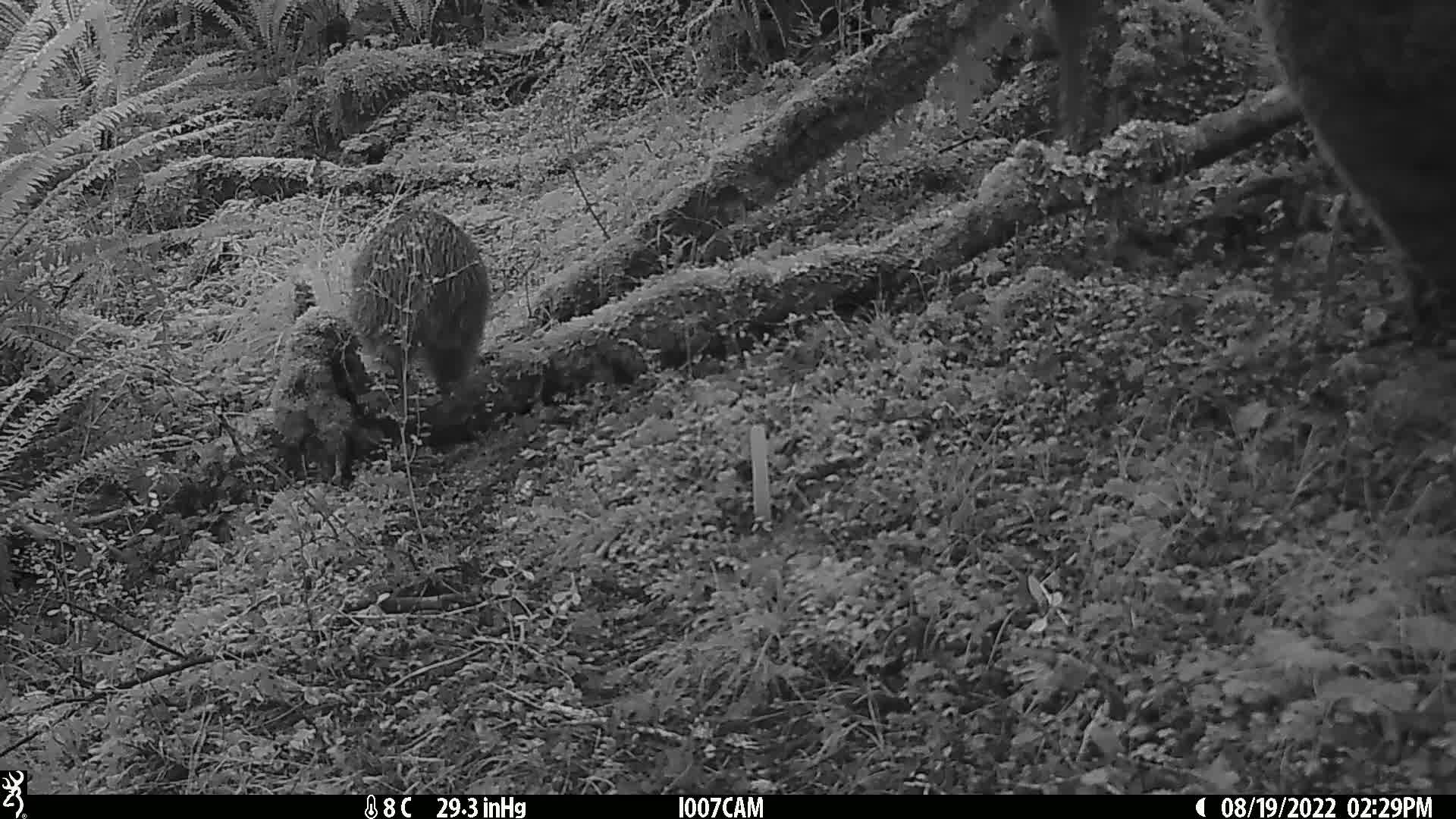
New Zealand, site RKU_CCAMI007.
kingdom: Animalia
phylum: Chordata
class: Aves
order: Apterygiformes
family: Apterygidae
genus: Apteryx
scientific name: Apteryx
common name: kiwi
Kiwi (Apteryx).